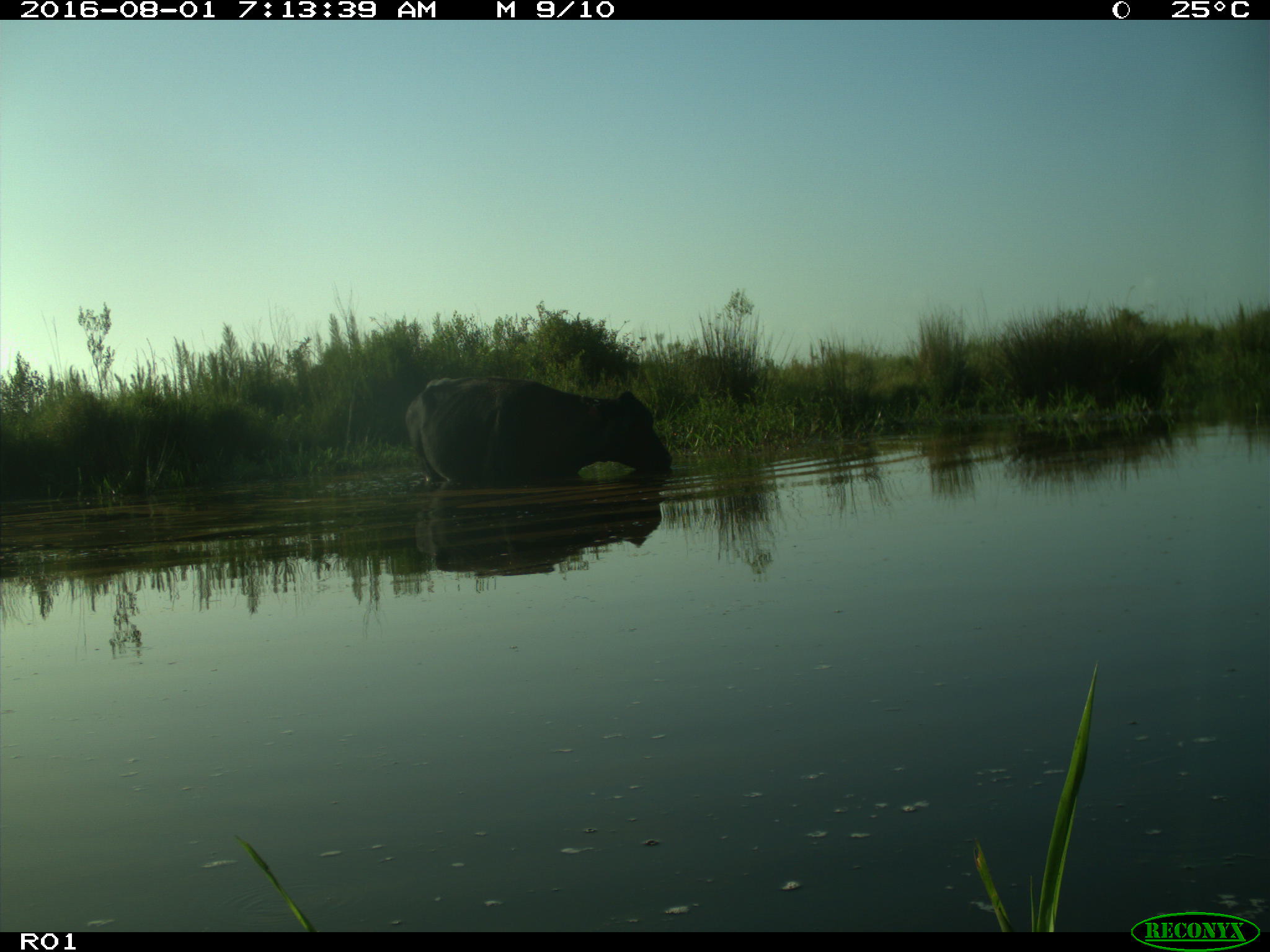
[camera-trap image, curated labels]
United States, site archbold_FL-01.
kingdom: Animalia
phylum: Chordata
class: Mammalia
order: Artiodactyla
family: Bovidae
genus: Bos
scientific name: Bos taurus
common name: domestic cow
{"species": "Bos taurus (domestic cow)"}